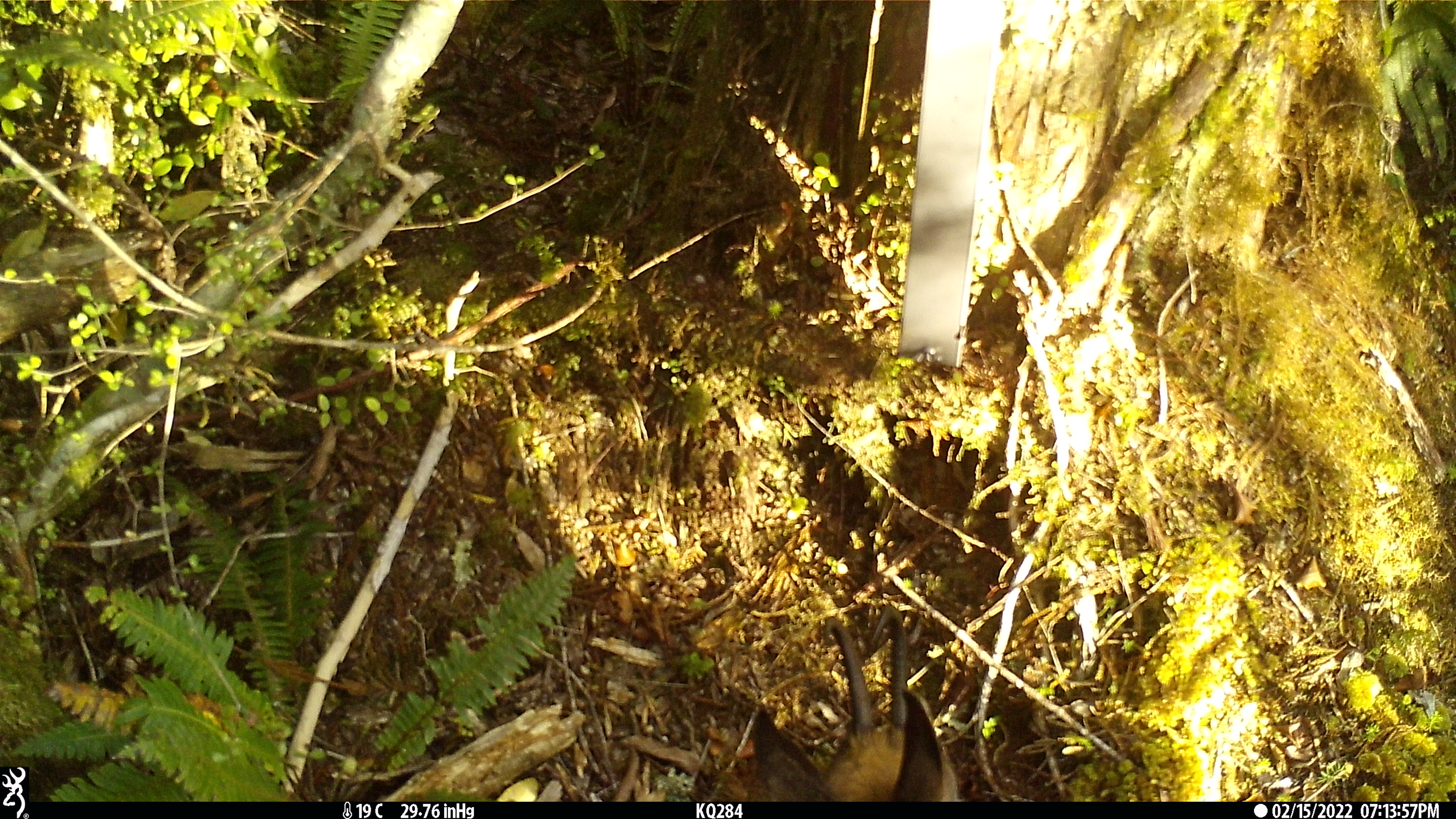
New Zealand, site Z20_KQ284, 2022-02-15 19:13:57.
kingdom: Animalia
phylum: Chordata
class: Mammalia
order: Artiodactyla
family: Bovidae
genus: Rupicapra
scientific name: Rupicapra rupicapra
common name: alpine chamois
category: chamois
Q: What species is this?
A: Chamois (alpine chamois) (Rupicapra rupicapra).